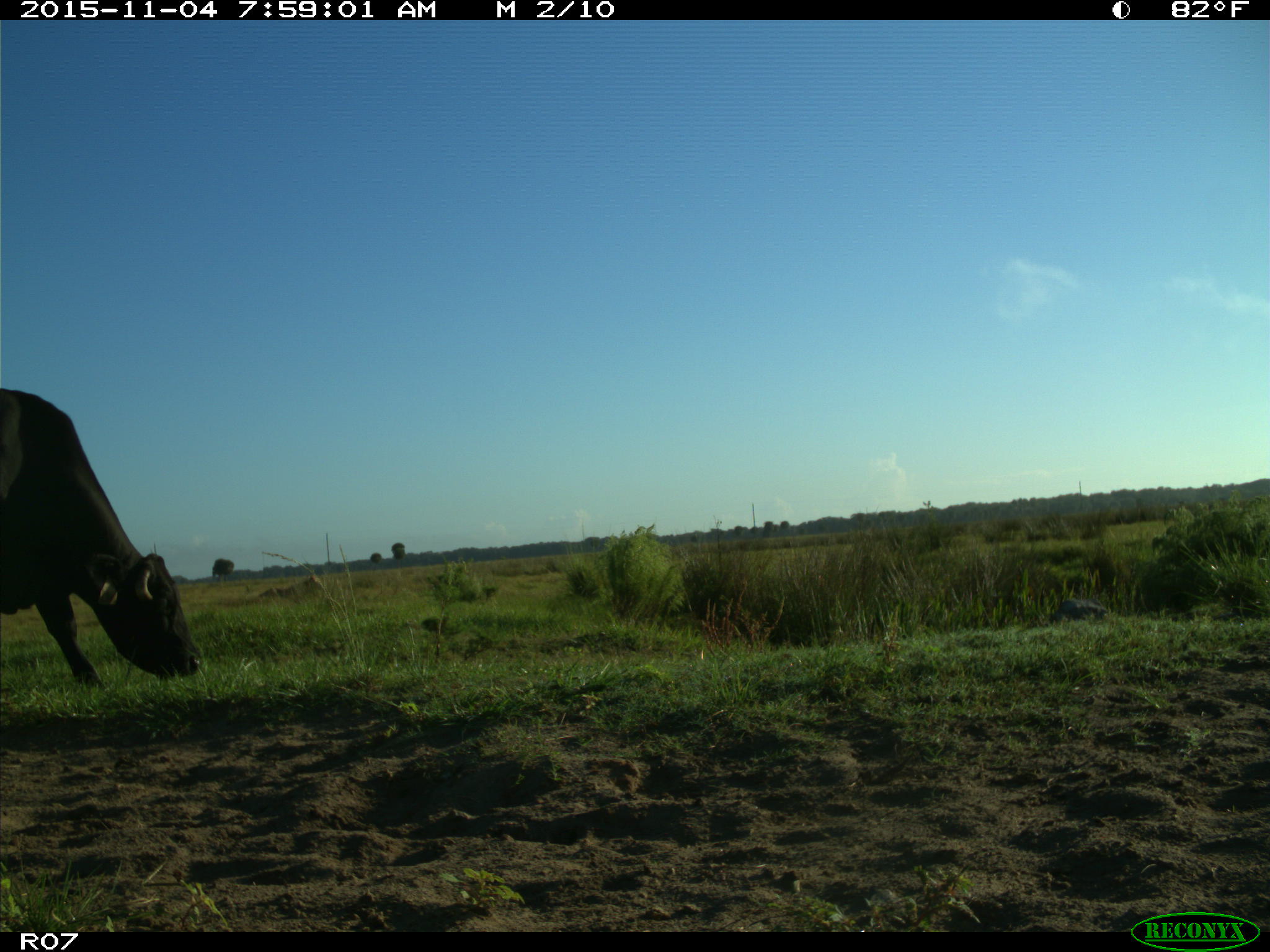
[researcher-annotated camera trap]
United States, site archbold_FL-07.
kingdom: Animalia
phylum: Chordata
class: Mammalia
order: Artiodactyla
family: Bovidae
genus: Bos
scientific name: Bos taurus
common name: domestic cow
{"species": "Bos taurus (domestic cow)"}